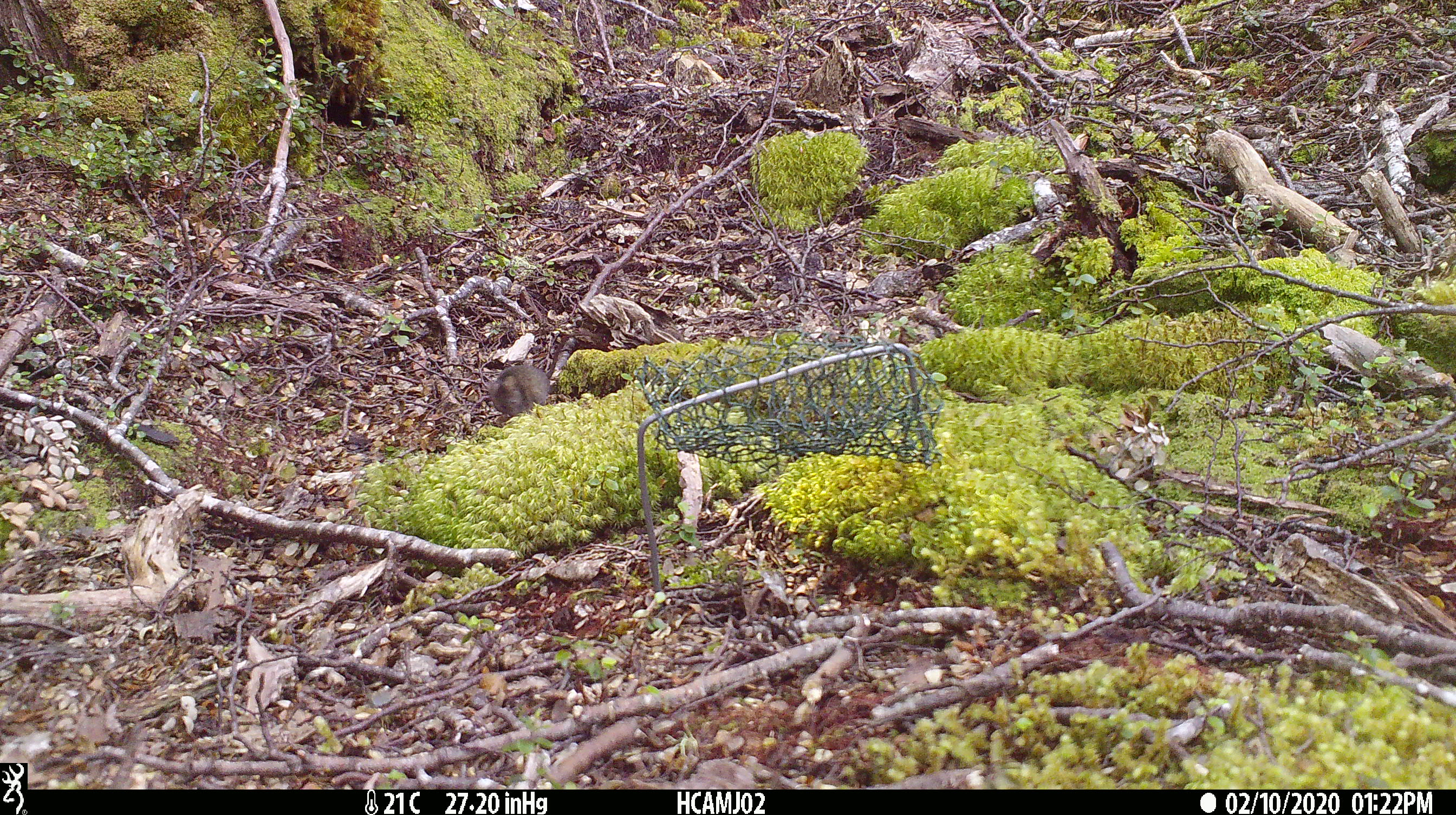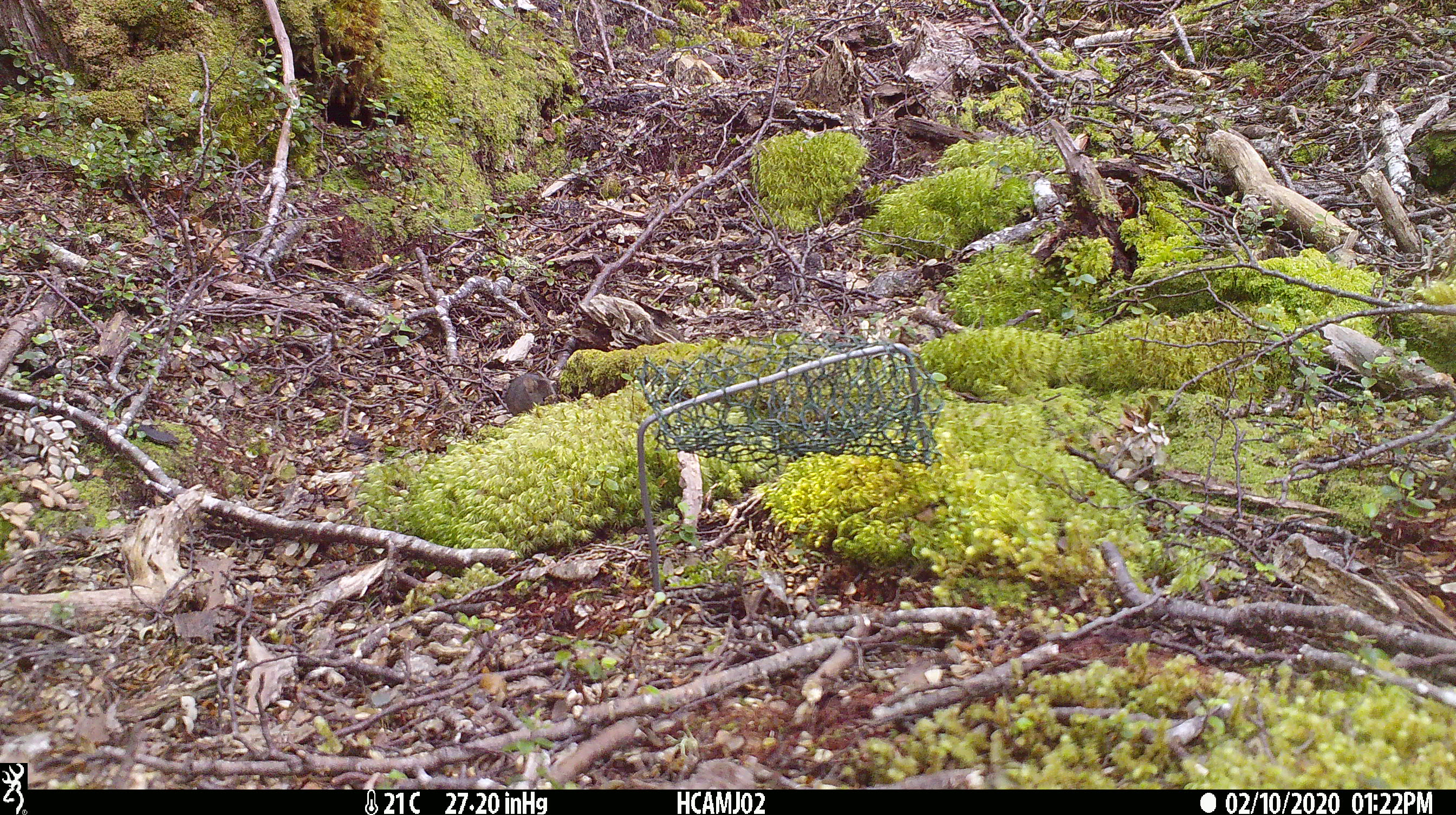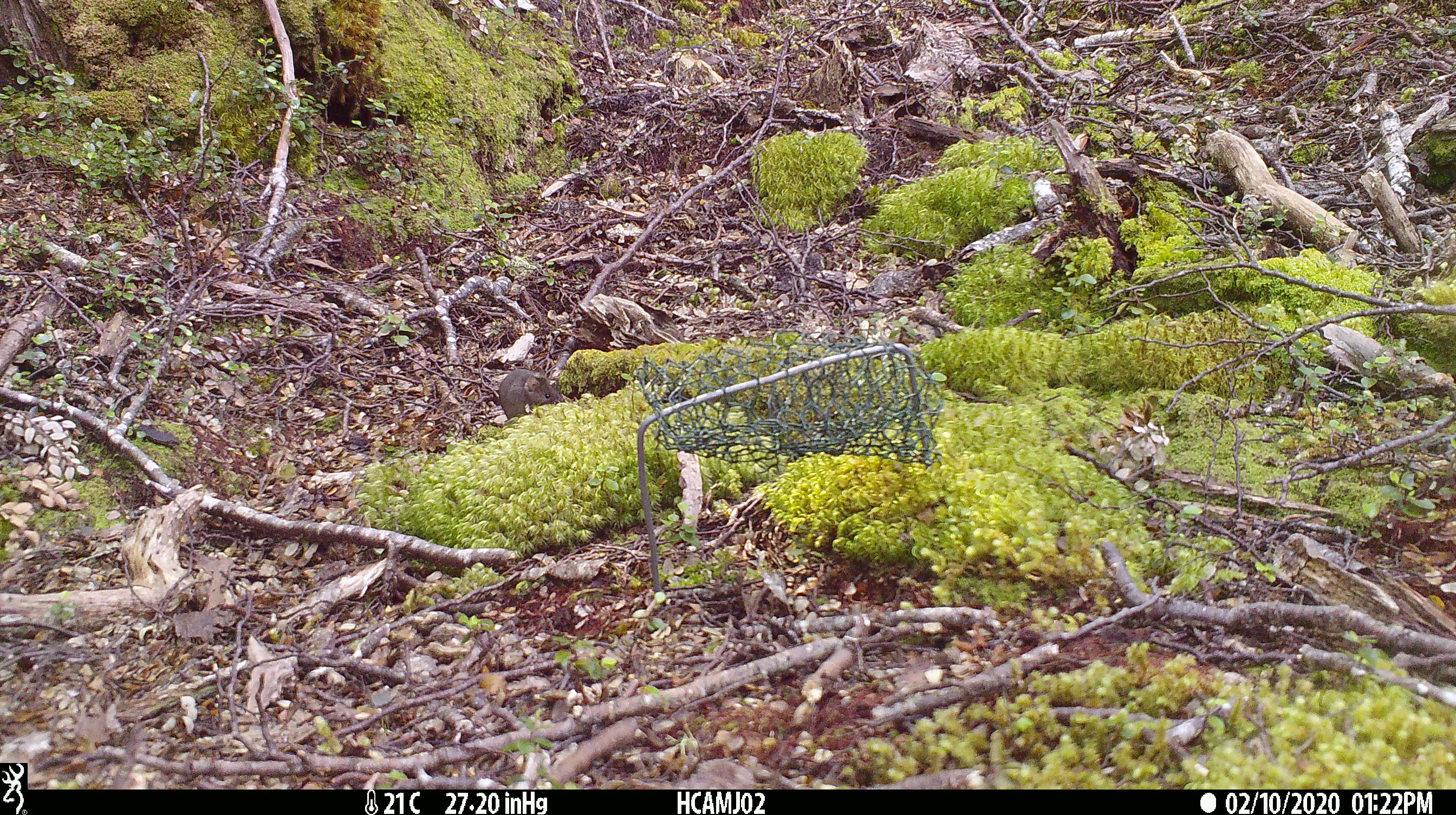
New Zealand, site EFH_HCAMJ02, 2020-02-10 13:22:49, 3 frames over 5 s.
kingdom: Animalia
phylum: Chordata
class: Mammalia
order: Rodentia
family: Muridae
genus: Mus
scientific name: Mus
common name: mouse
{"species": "mouse (Mus)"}